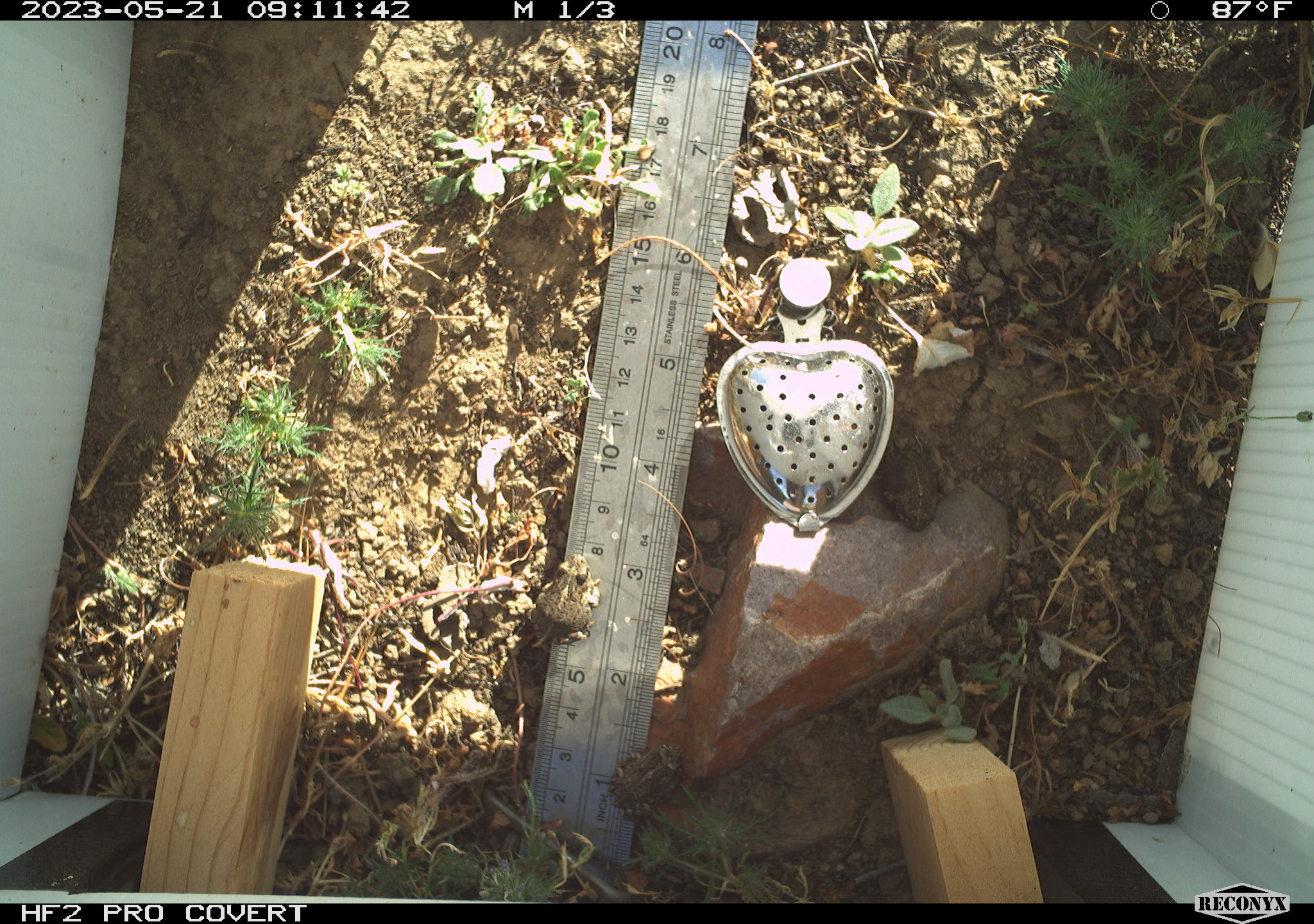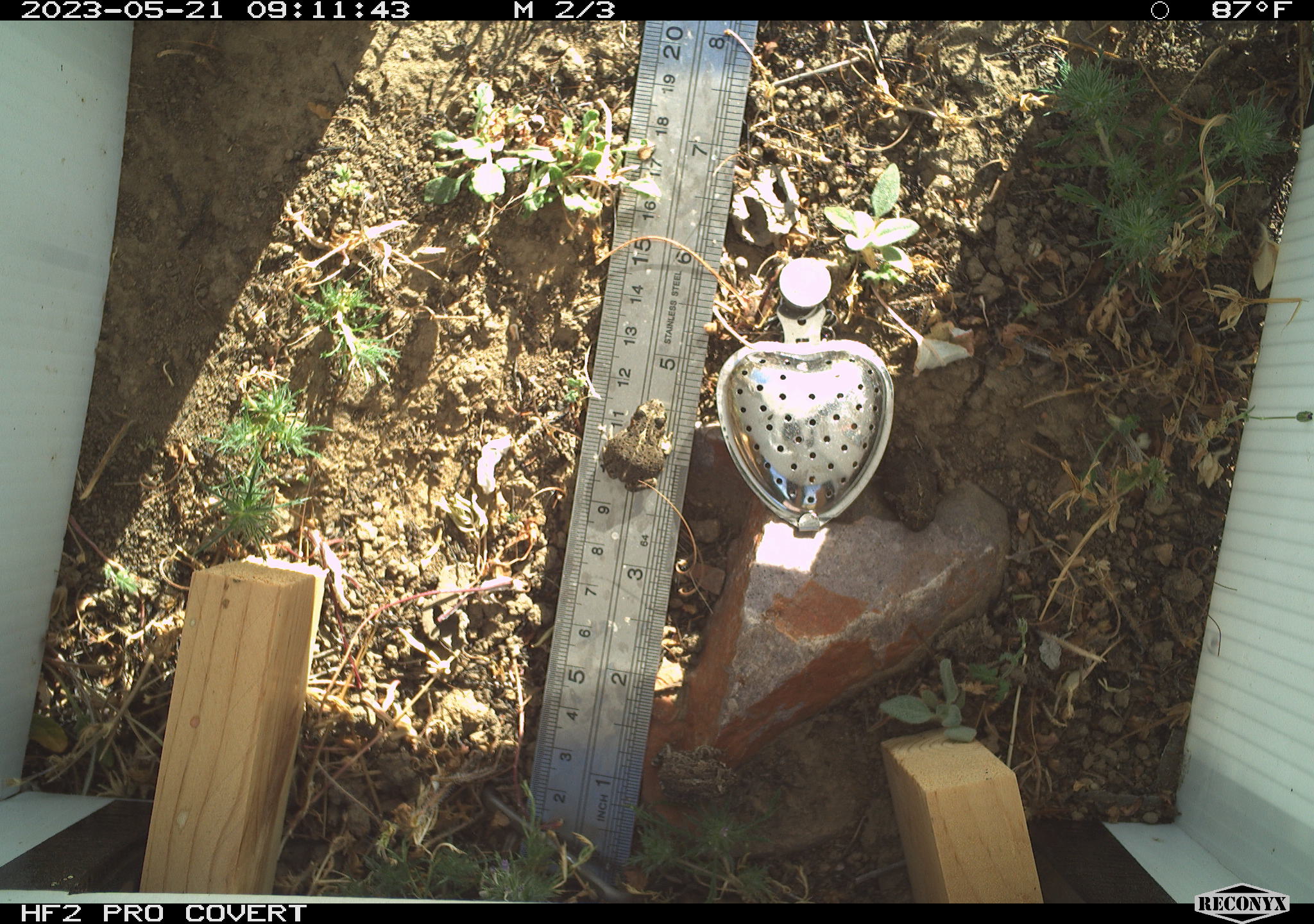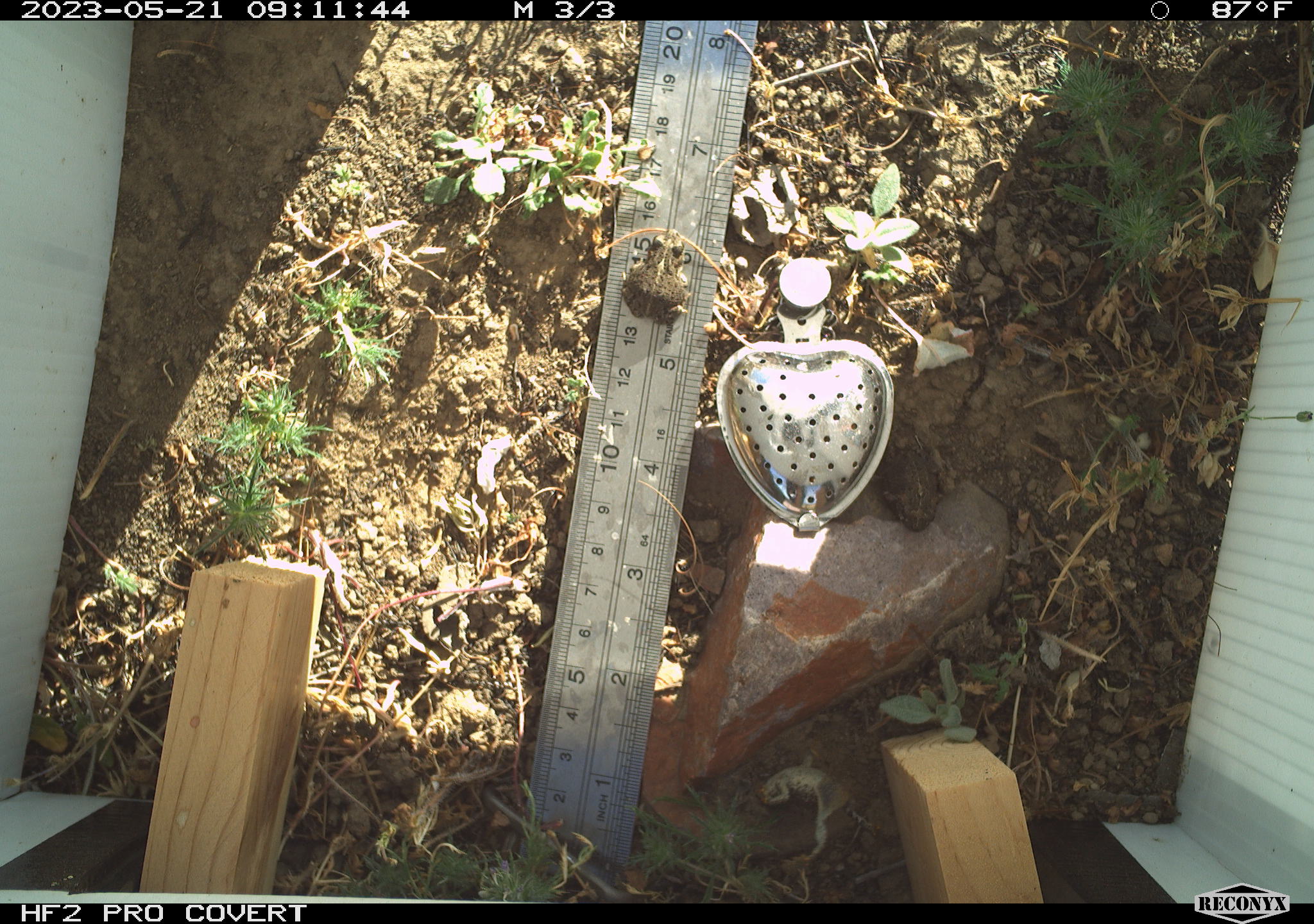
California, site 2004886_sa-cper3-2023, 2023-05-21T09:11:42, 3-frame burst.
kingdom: Animalia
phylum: Chordata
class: Amphibia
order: Anura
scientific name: Anura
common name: frogs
Frogs (Anura).